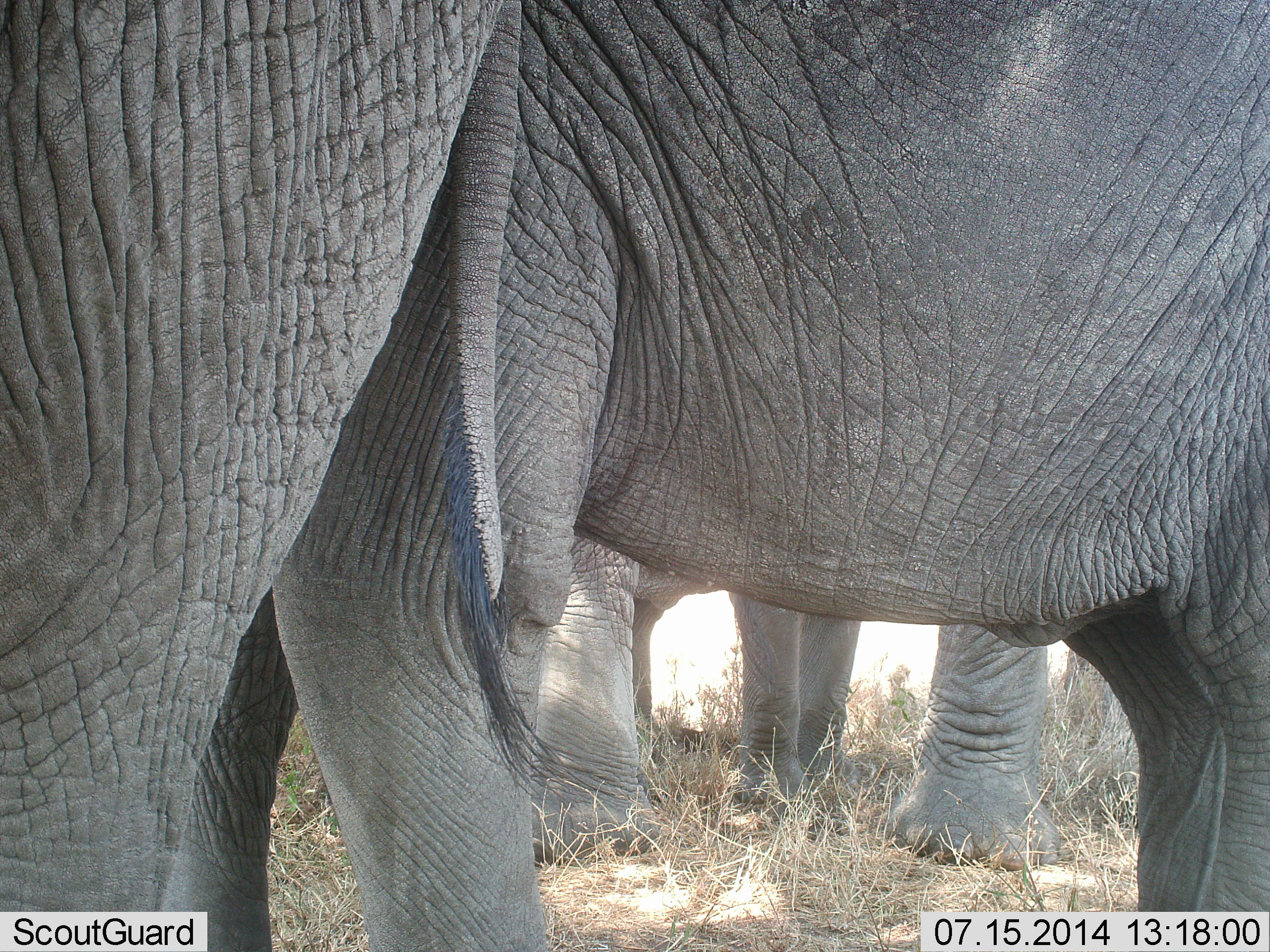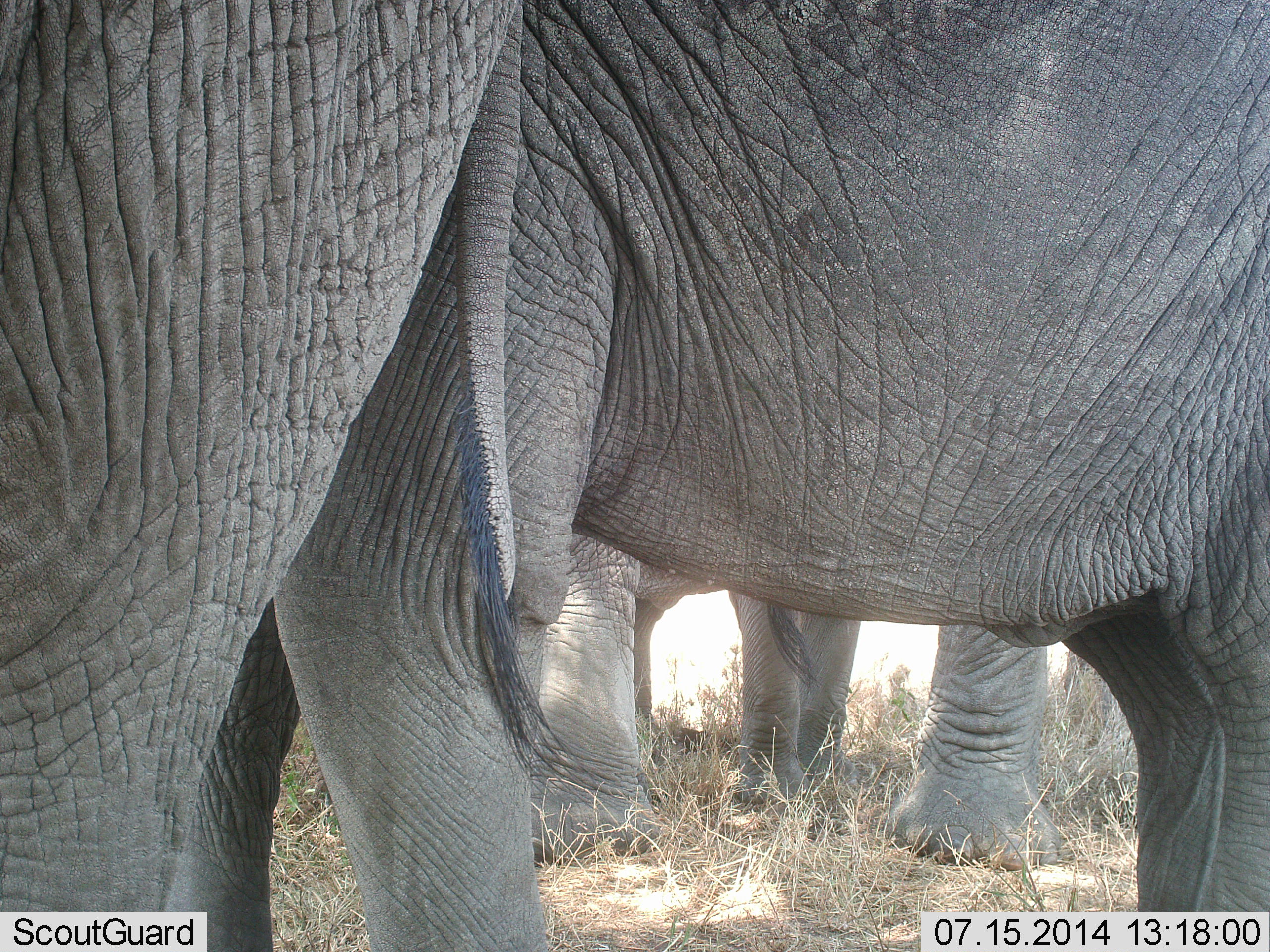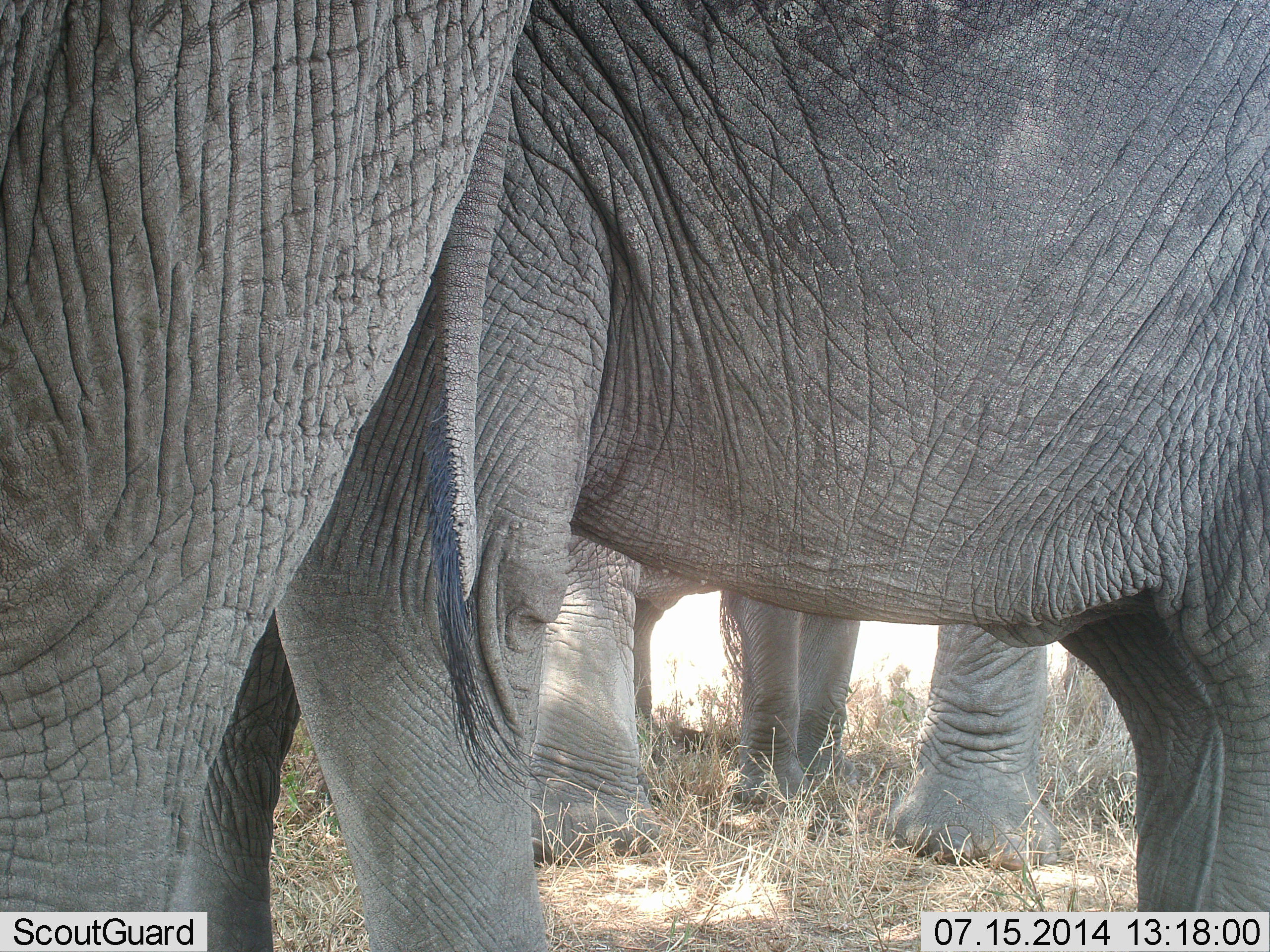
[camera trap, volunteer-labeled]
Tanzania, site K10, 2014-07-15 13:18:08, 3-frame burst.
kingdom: Animalia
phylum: Chordata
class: Mammalia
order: Proboscidea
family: Elephantidae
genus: Loxodonta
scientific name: Loxodonta africana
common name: african bush elephant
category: elephant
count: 4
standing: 100%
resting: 10%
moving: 0%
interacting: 0%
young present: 0%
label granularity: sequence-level